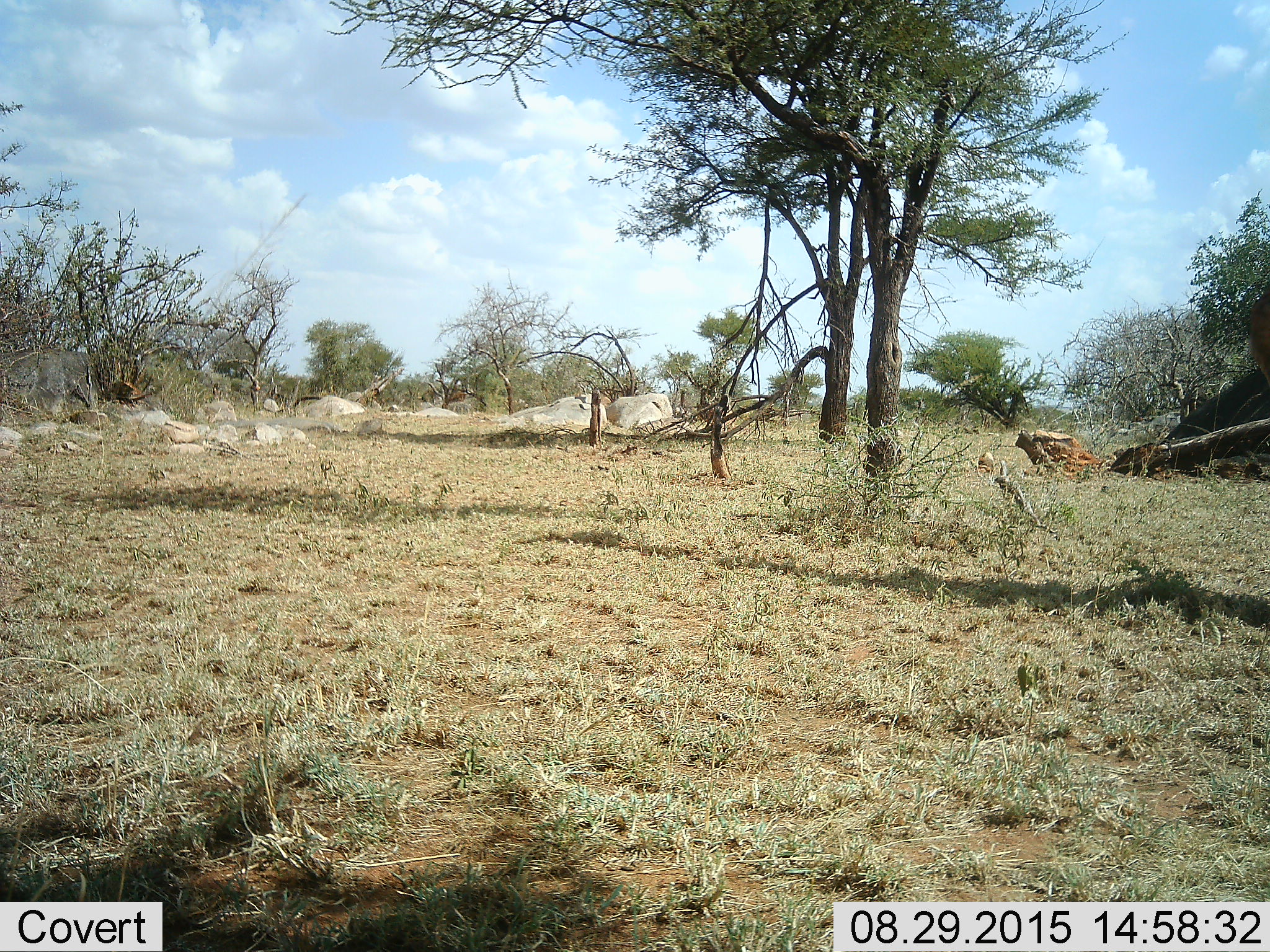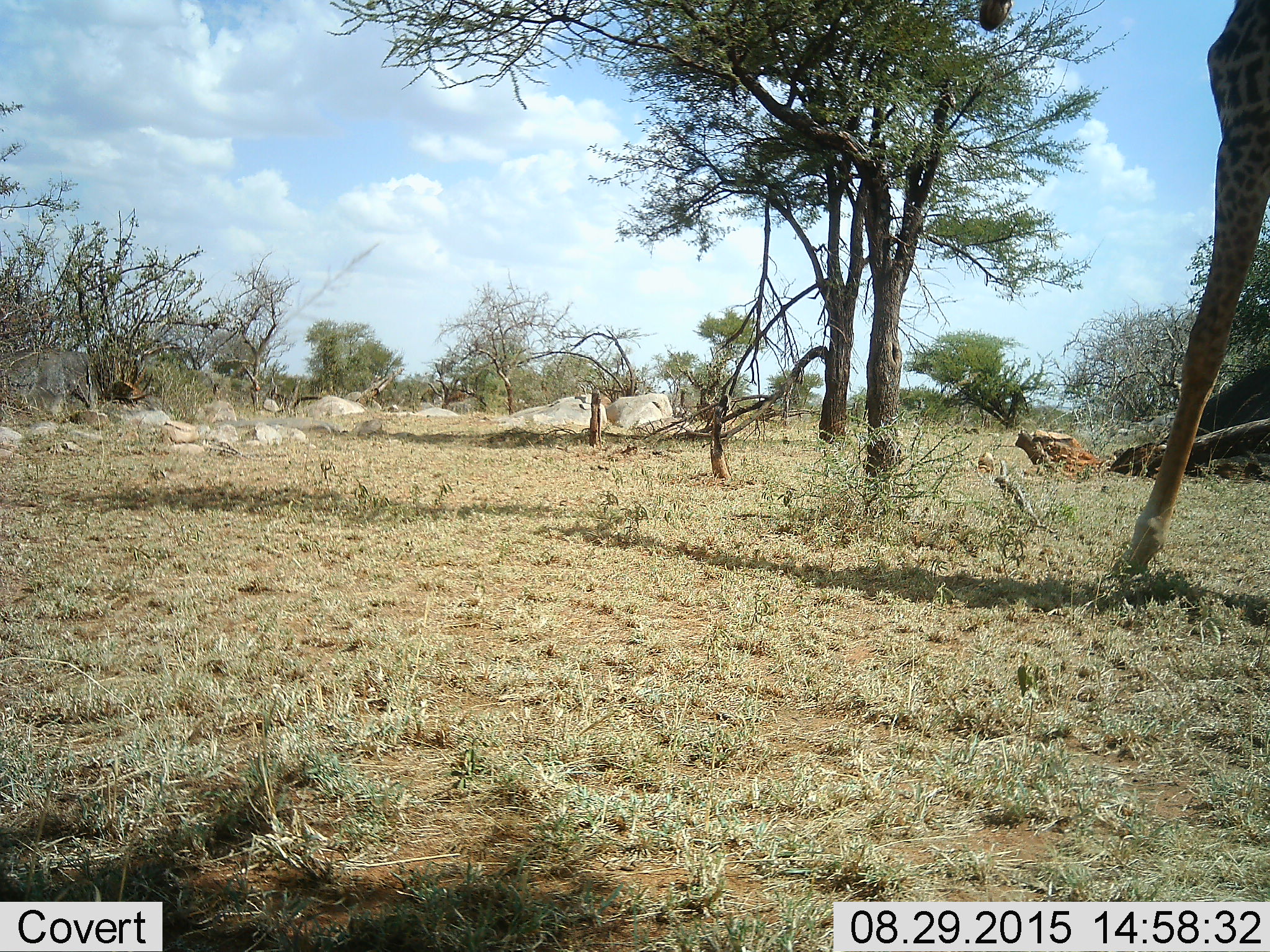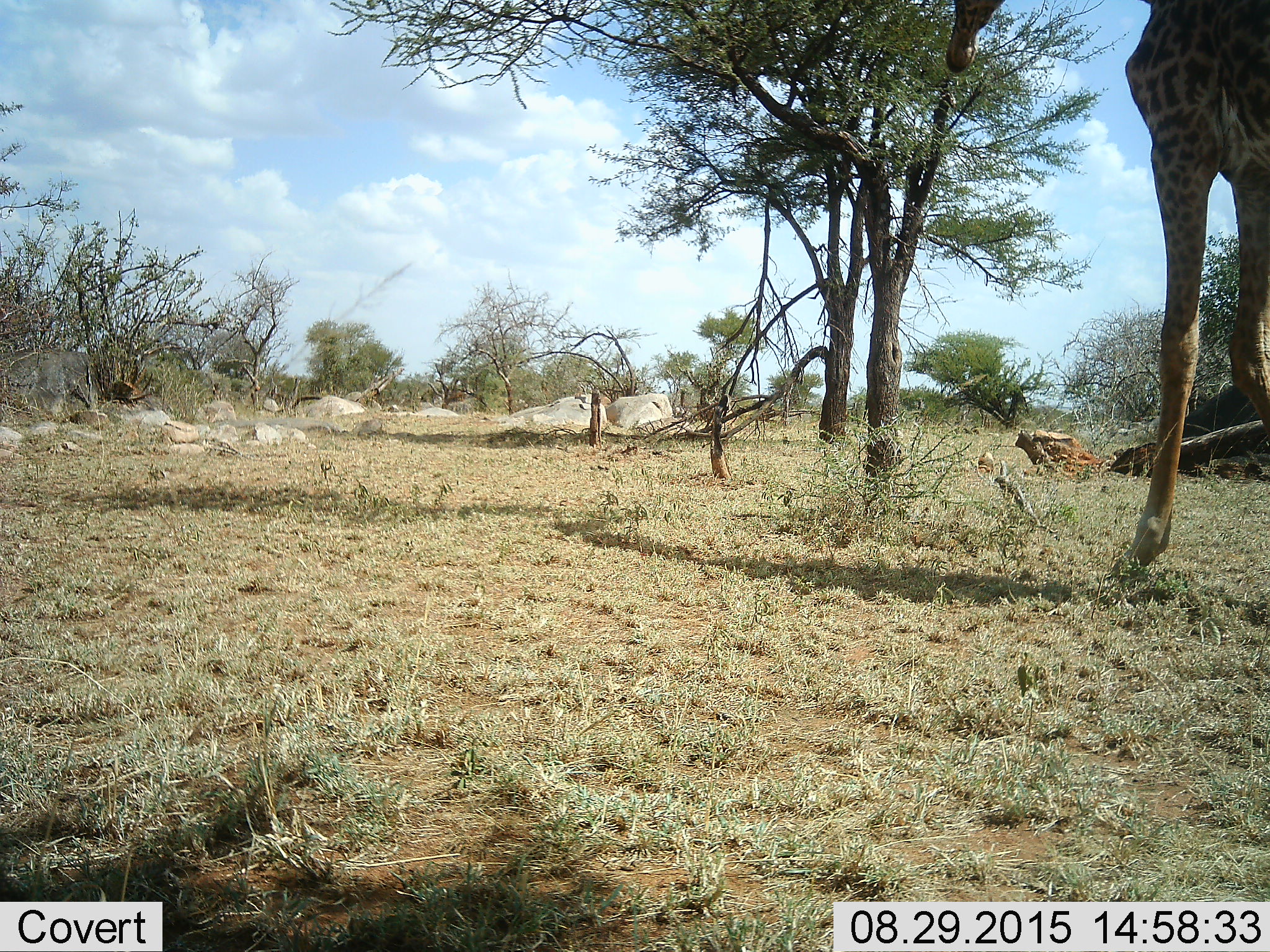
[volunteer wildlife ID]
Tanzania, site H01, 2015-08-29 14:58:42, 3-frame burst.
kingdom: Animalia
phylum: Chordata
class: Mammalia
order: Artiodactyla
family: Giraffidae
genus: Giraffa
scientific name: Giraffa camelopardalis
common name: giraffe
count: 1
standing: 0%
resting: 0%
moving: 100%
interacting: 0%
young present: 0%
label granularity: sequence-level